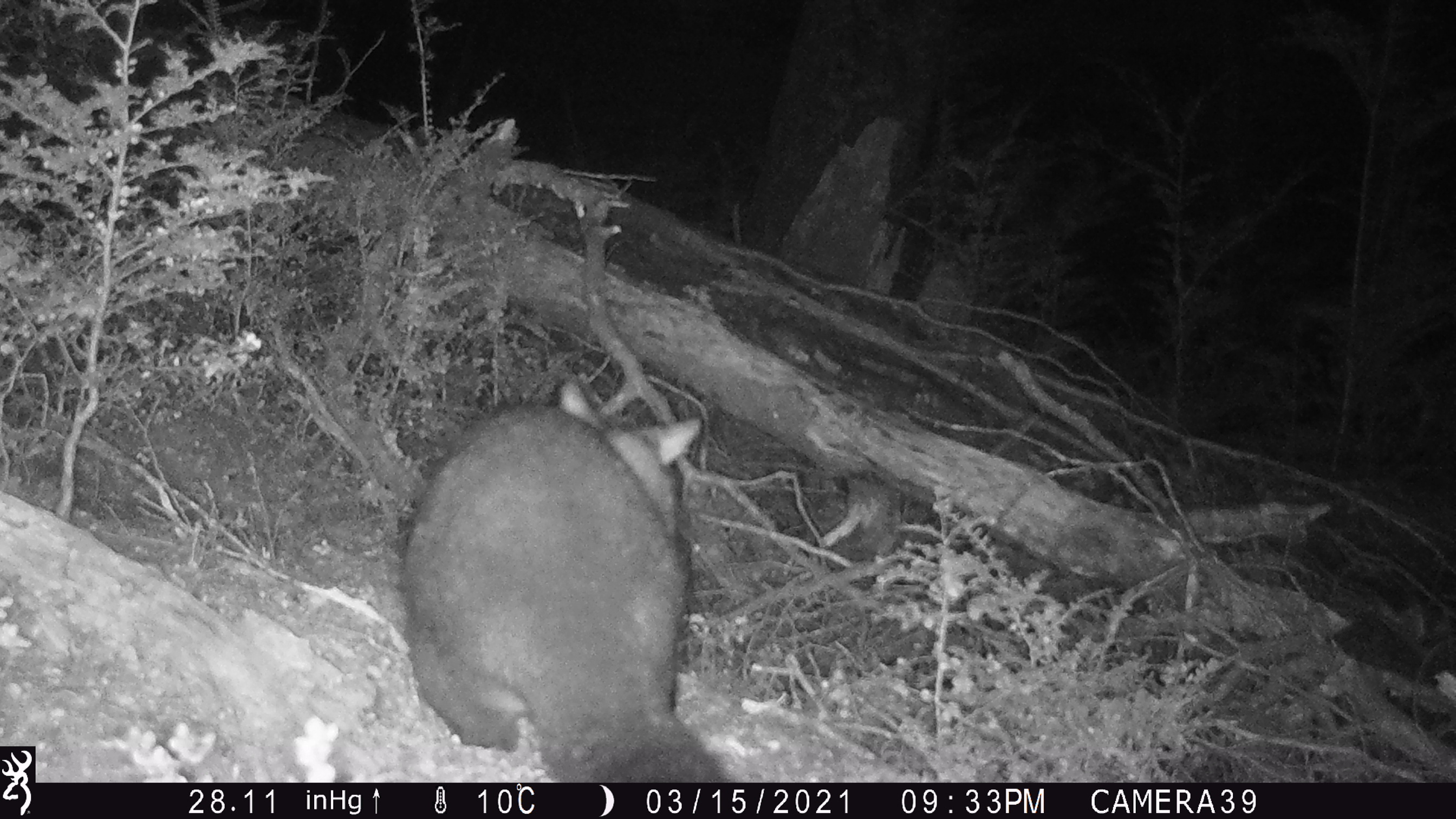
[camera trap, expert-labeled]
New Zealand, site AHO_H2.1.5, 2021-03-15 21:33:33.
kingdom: Animalia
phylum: Chordata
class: Mammalia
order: Diprotodontia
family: Phalangeridae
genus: Trichosurus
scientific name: Trichosurus vulpecula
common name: common brushtail possum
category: possum